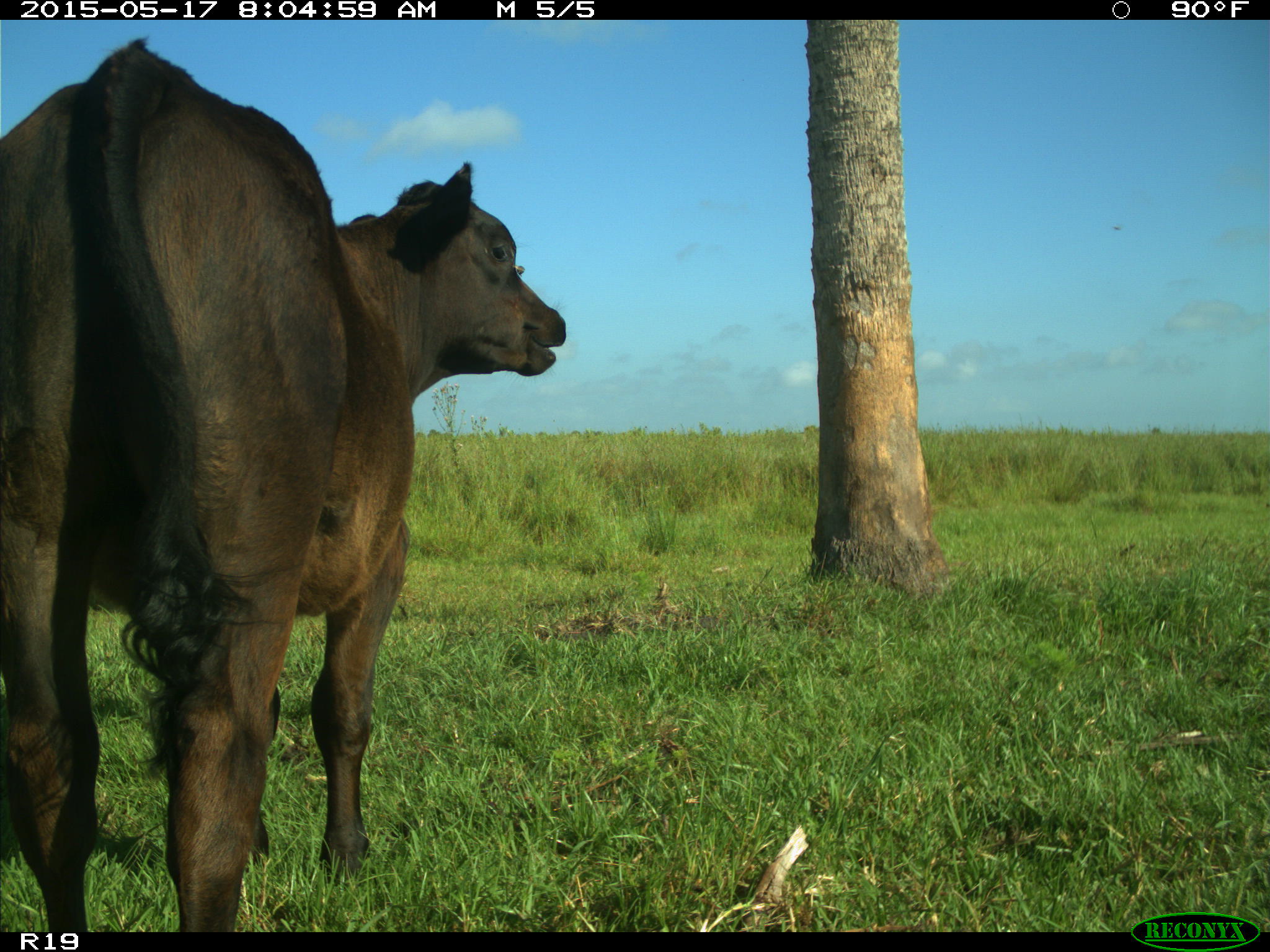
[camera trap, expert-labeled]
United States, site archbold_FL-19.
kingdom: Animalia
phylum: Chordata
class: Mammalia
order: Artiodactyla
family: Bovidae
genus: Bos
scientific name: Bos taurus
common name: domestic cow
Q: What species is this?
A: Bos taurus (domestic cow).